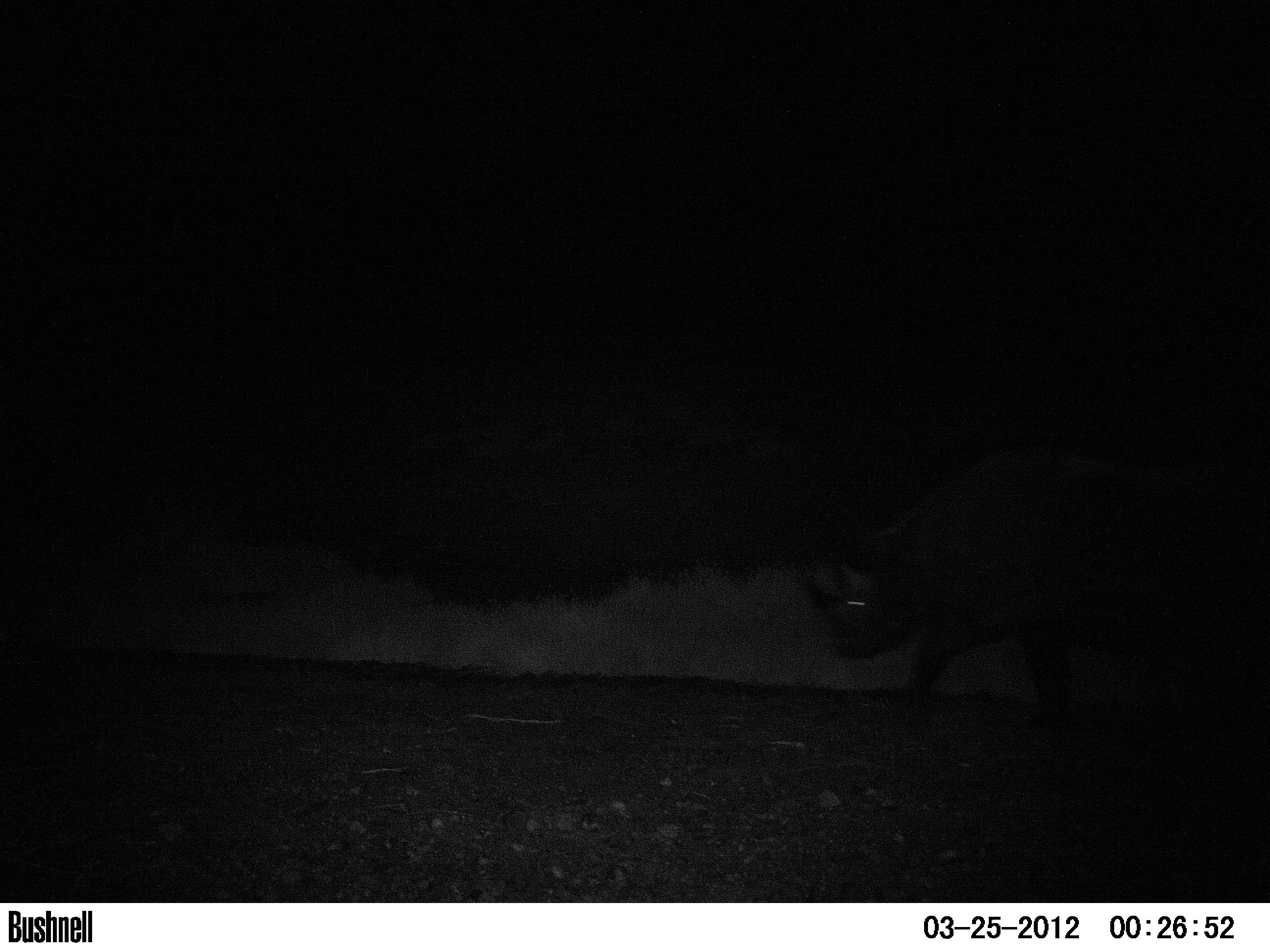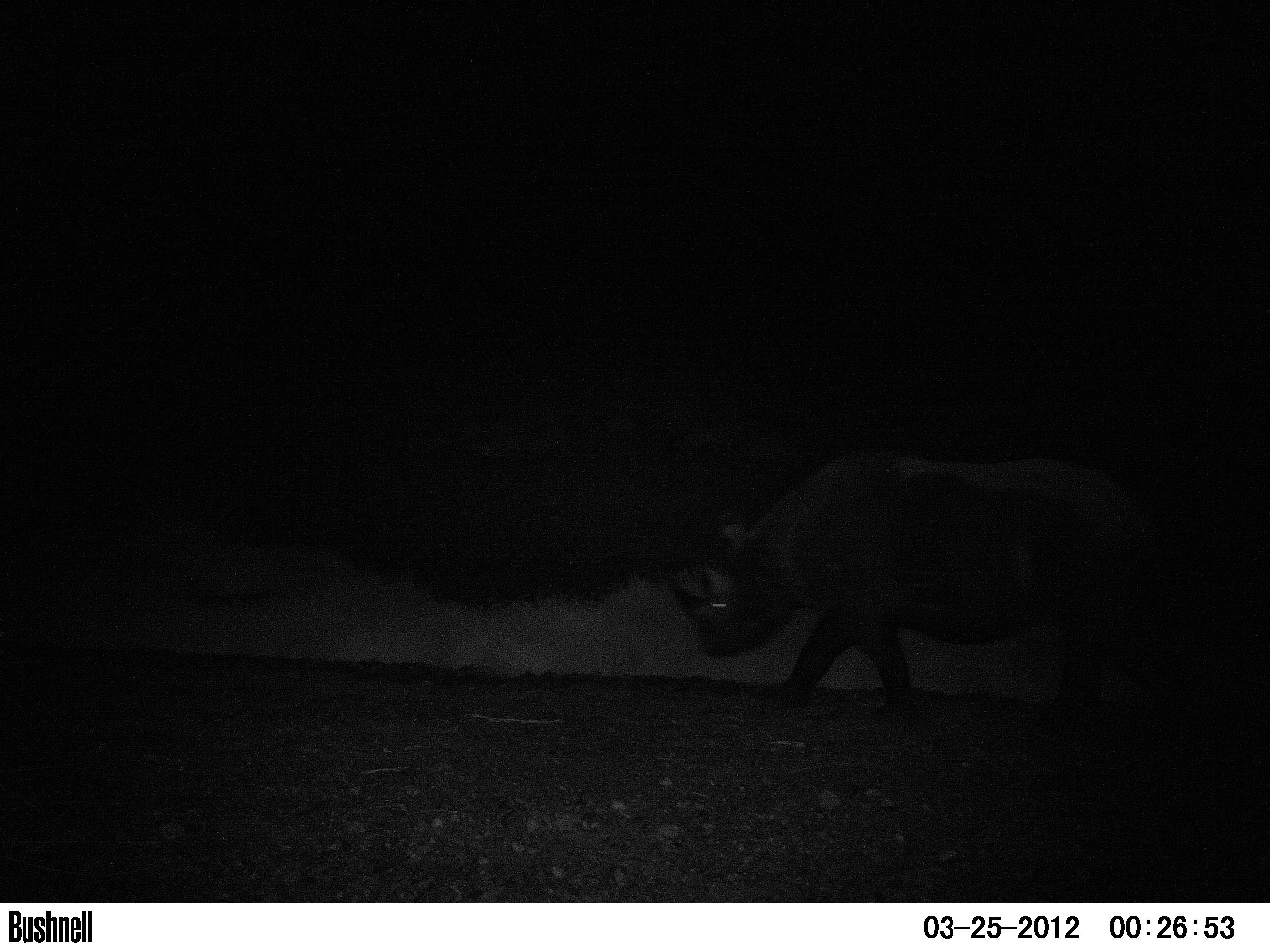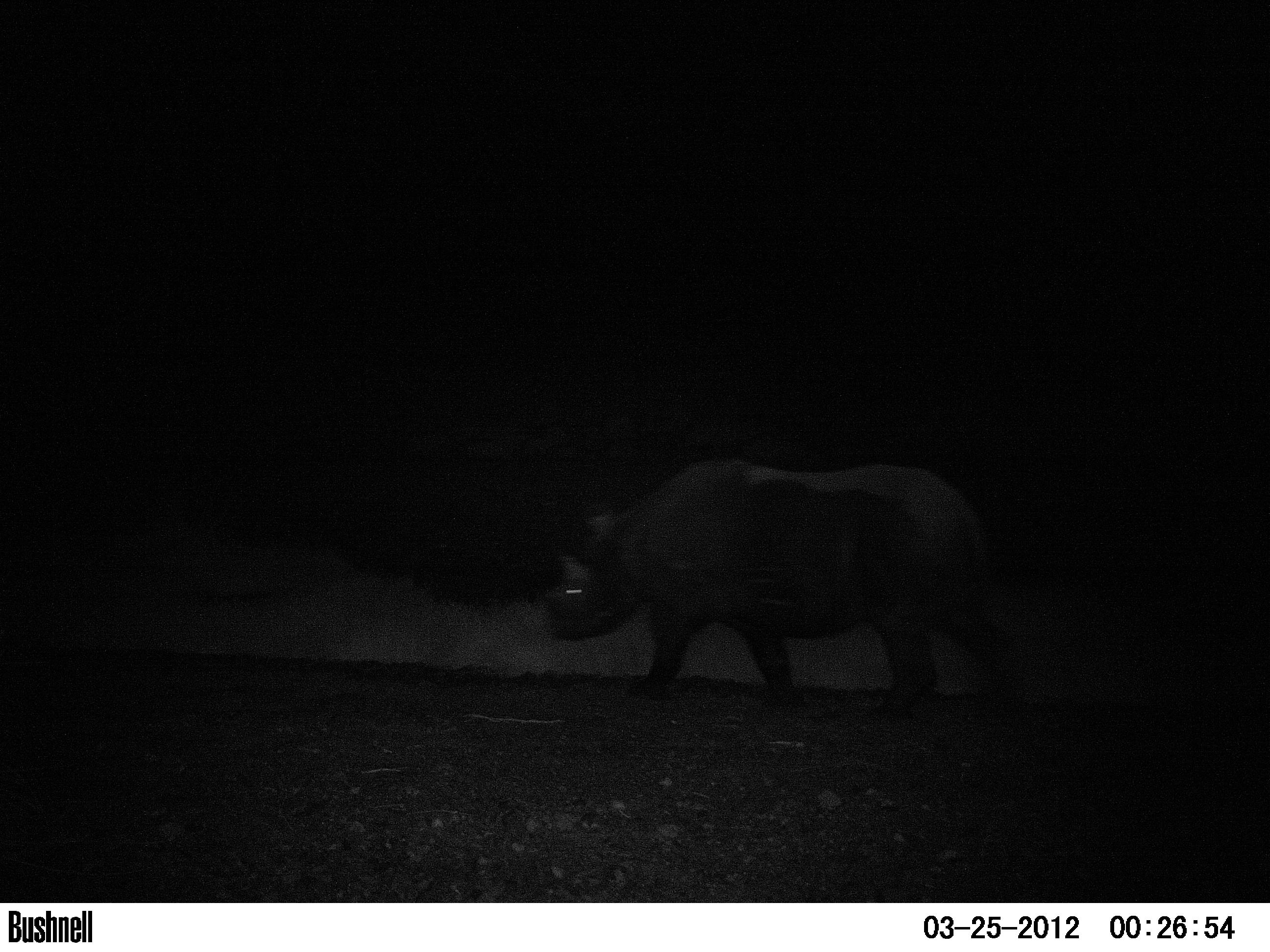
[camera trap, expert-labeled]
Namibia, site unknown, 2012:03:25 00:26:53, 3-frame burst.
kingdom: Animalia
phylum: Chordata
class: Mammalia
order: Perissodactyla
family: Rhinocerotidae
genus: Diceros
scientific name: Diceros bicornis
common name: black rhinoceros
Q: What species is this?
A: Diceros bicornis (black rhinoceros).